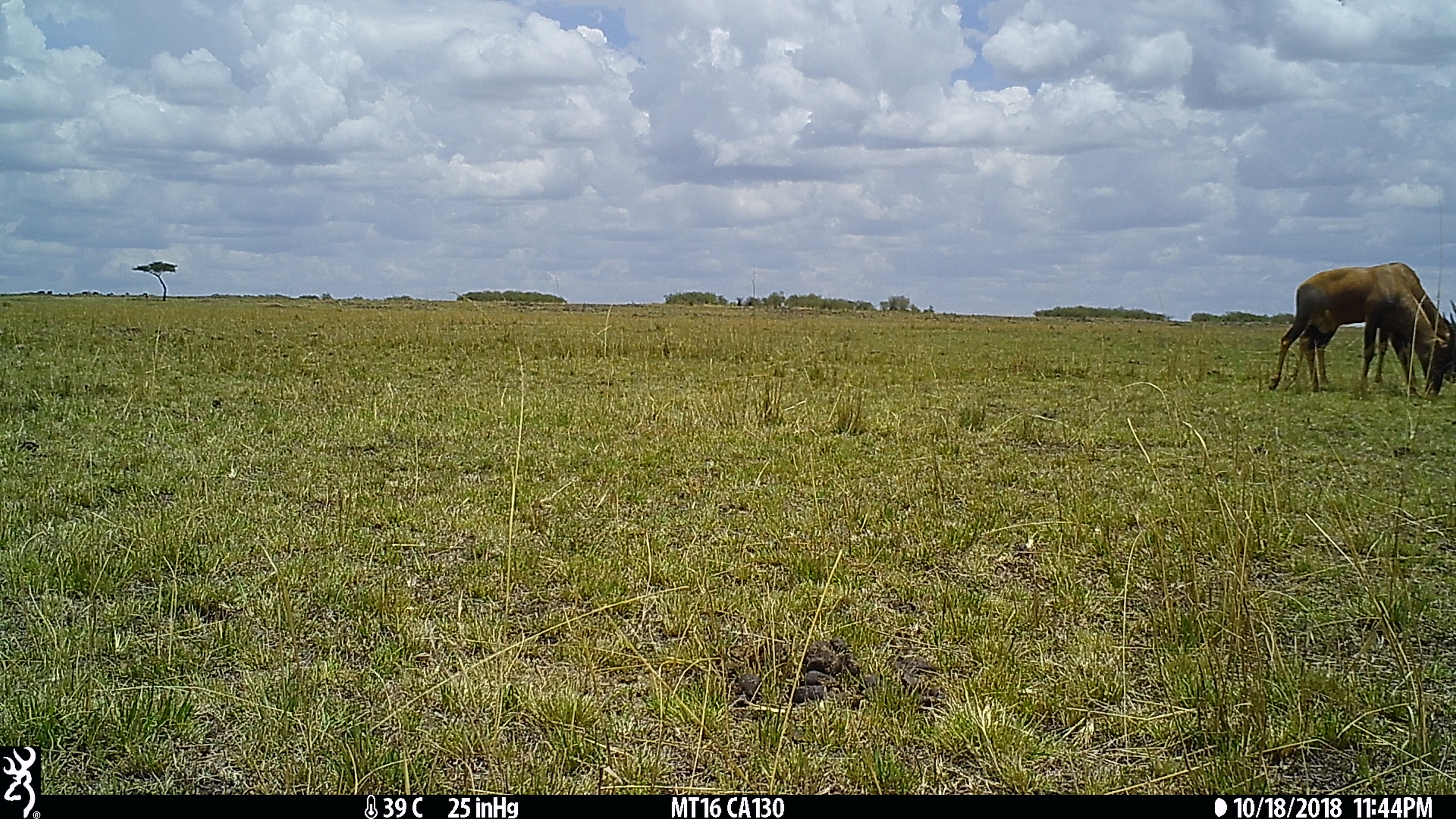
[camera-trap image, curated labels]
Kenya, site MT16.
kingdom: Animalia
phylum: Chordata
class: Mammalia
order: Artiodactyla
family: Bovidae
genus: Damaliscus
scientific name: Damaliscus lunatus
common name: topi